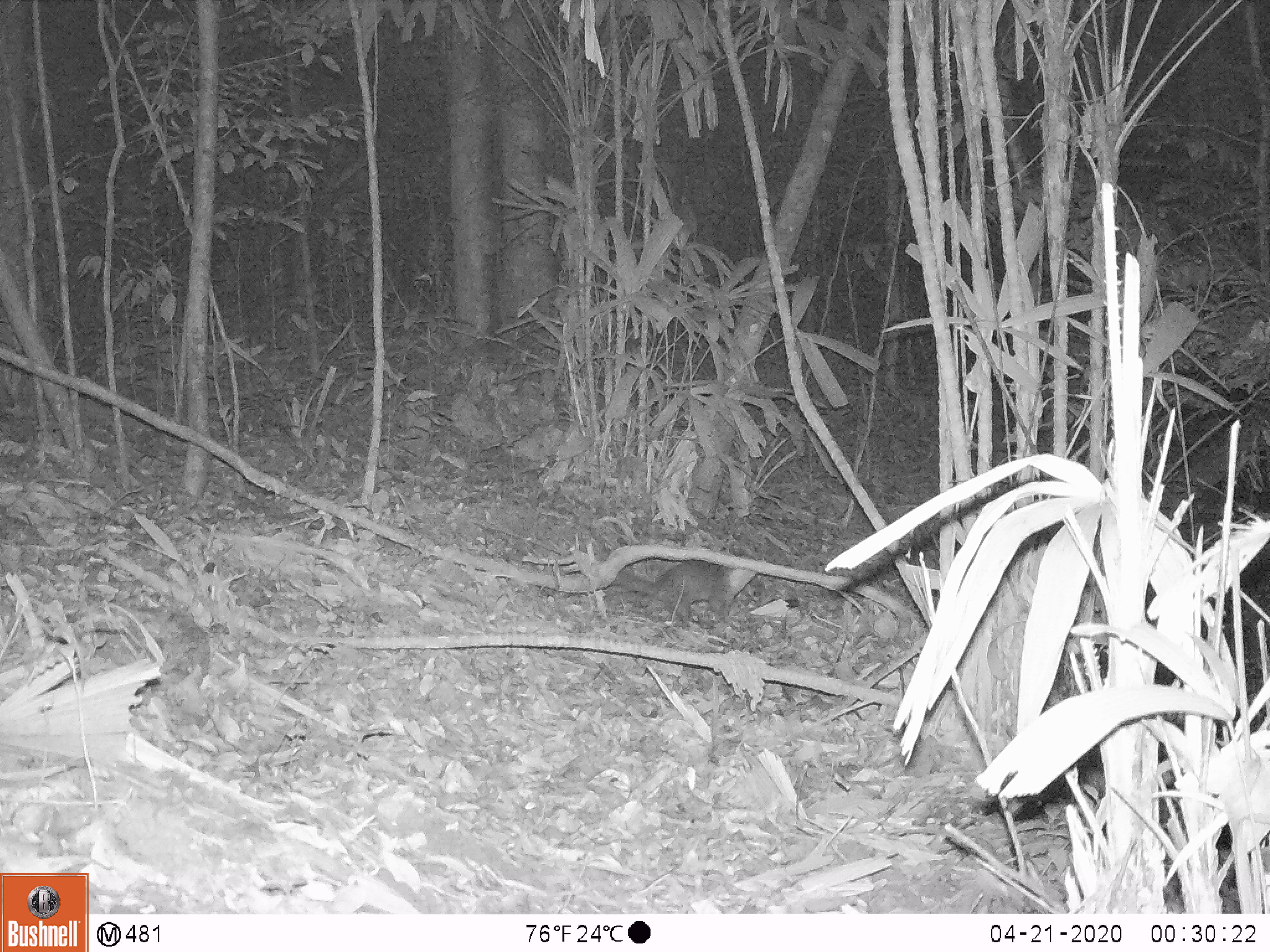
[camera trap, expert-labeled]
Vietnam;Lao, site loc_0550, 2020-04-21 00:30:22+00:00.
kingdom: Animalia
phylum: Chordata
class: Mammalia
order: Carnivora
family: Mustelidae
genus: Melogale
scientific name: Melogale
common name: ferret badger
Ferret badger (Melogale). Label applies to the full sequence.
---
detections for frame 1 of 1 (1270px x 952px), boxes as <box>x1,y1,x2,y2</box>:
ferret badger: <box>609,559,728,629</box>